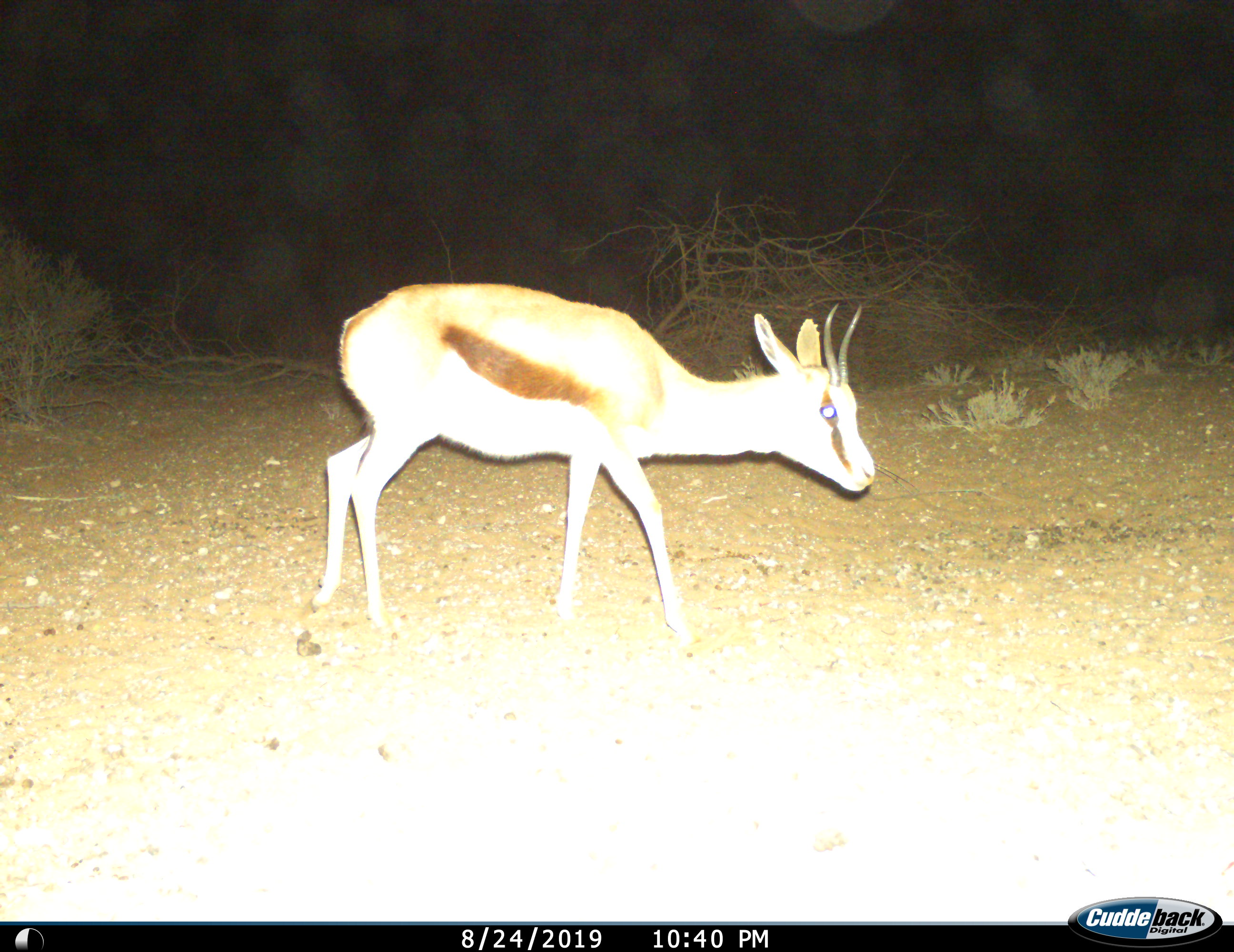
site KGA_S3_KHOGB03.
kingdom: Animalia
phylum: Chordata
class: Mammalia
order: Artiodactyla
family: Bovidae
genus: Antidorcas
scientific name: Antidorcas marsupialis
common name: springbok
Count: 1.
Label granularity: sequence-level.